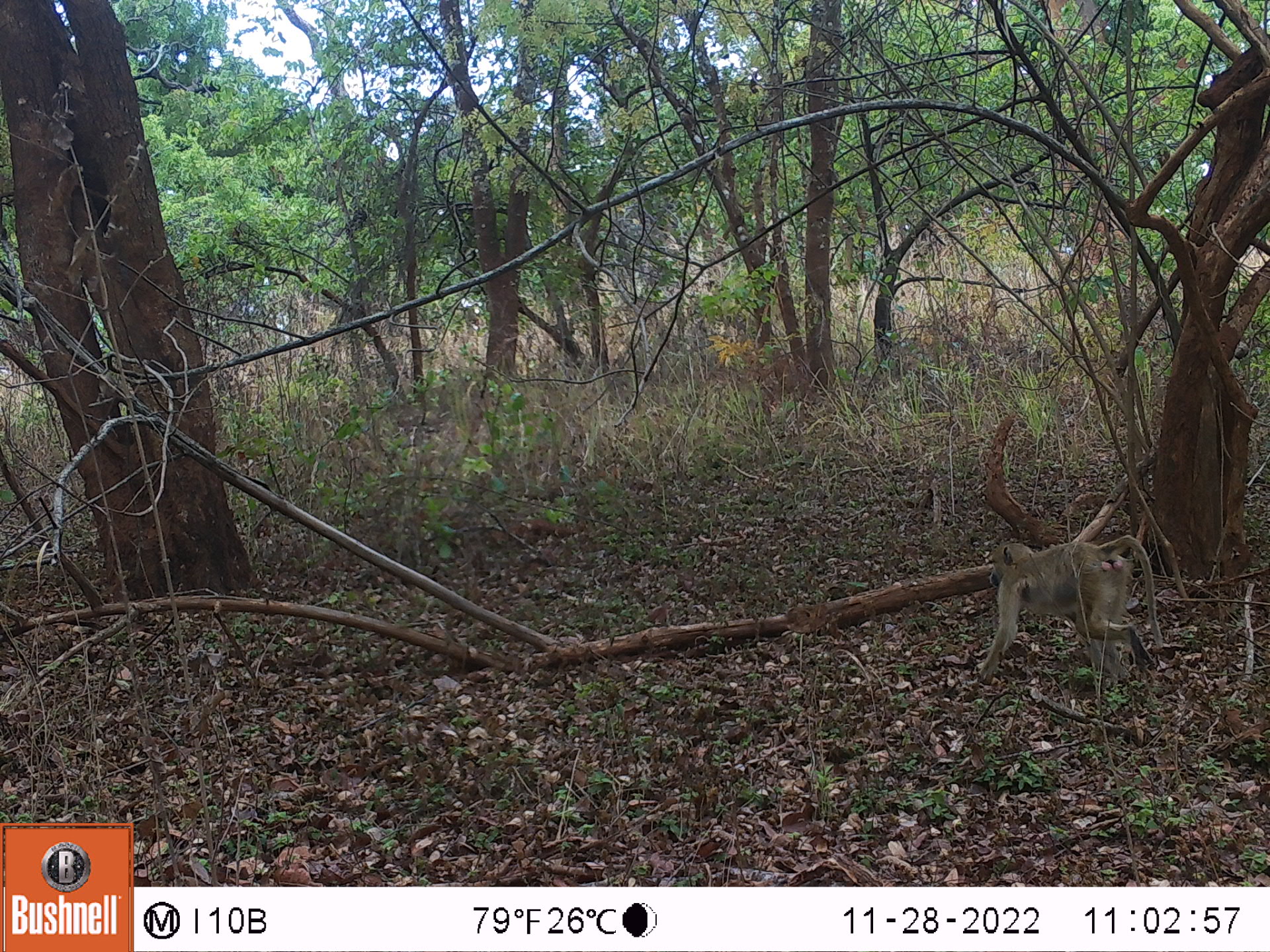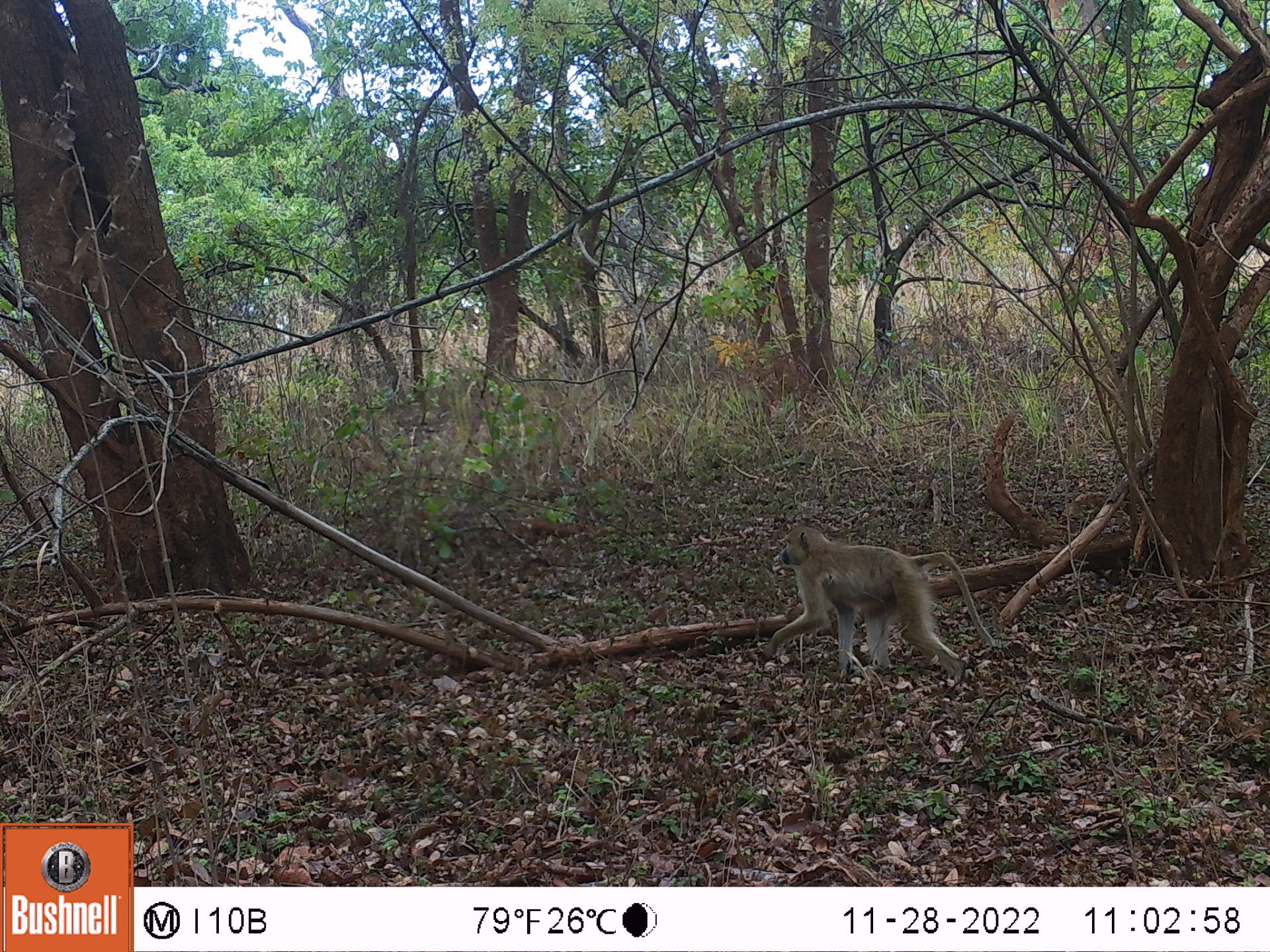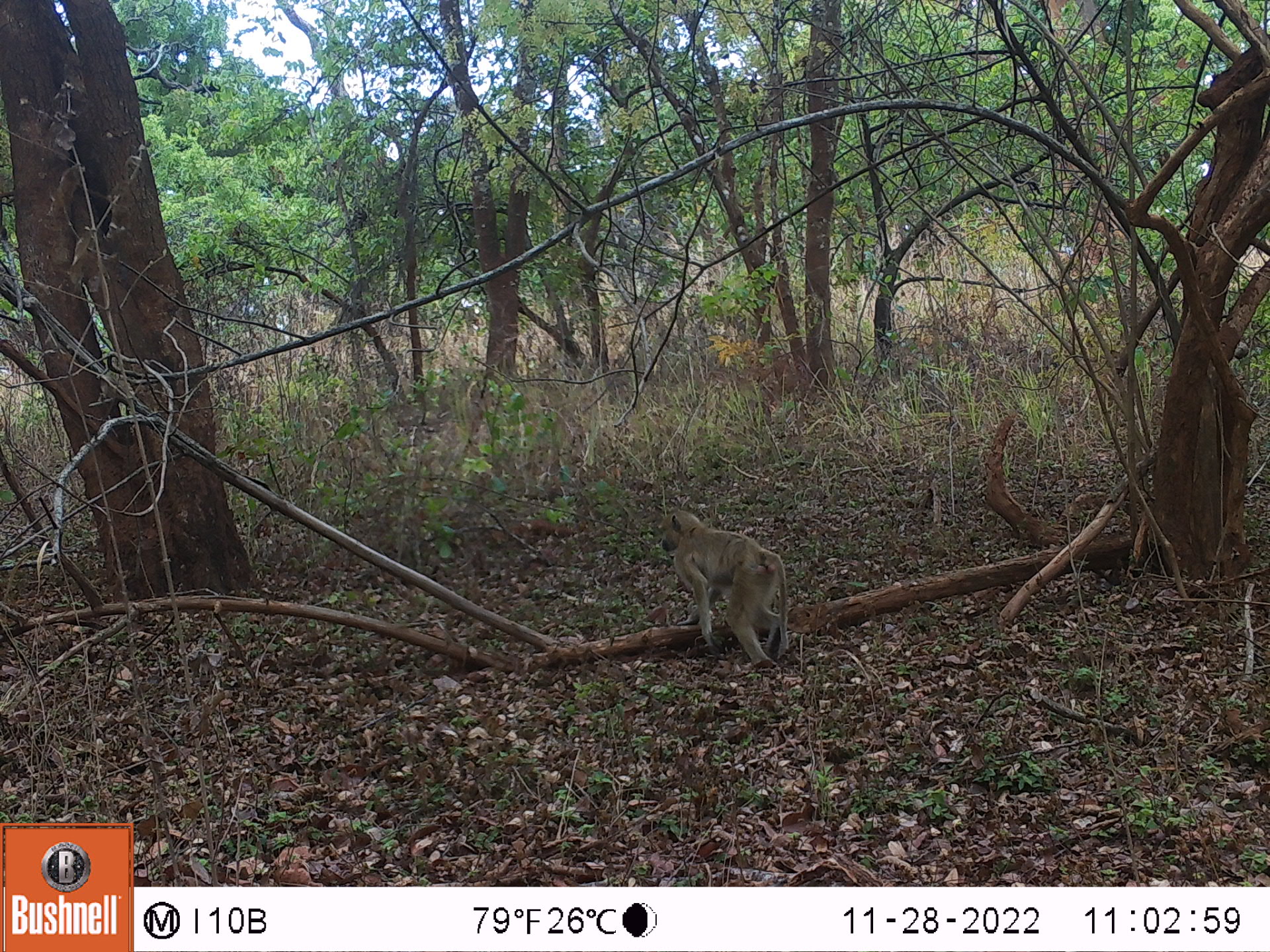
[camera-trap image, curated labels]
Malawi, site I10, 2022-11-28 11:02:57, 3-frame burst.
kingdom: Animalia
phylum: Chordata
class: Mammalia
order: Primates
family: Cercopithecidae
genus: Papio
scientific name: Papio cynocephalus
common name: yellow baboon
Yellow baboon (Papio cynocephalus), count 1.